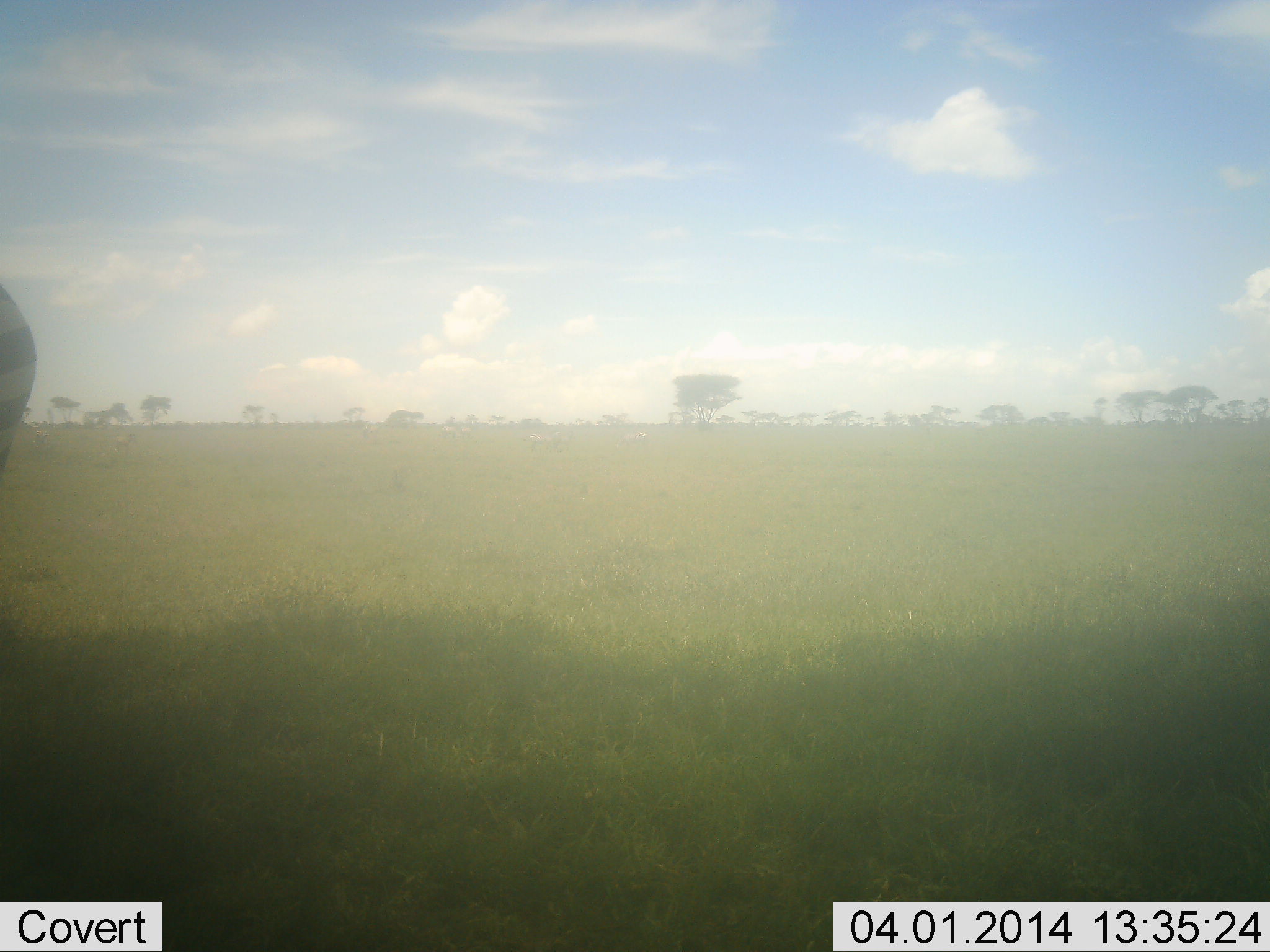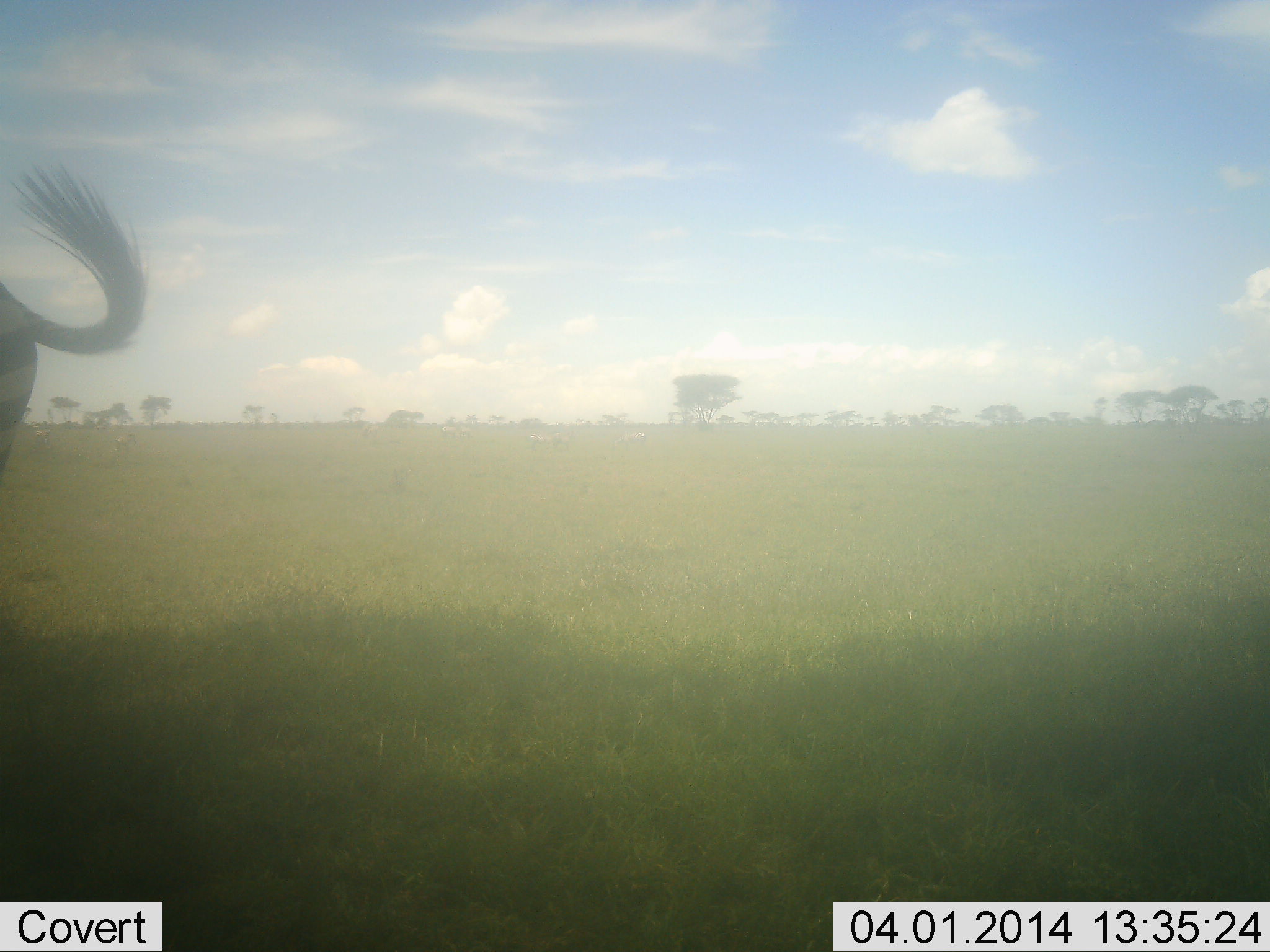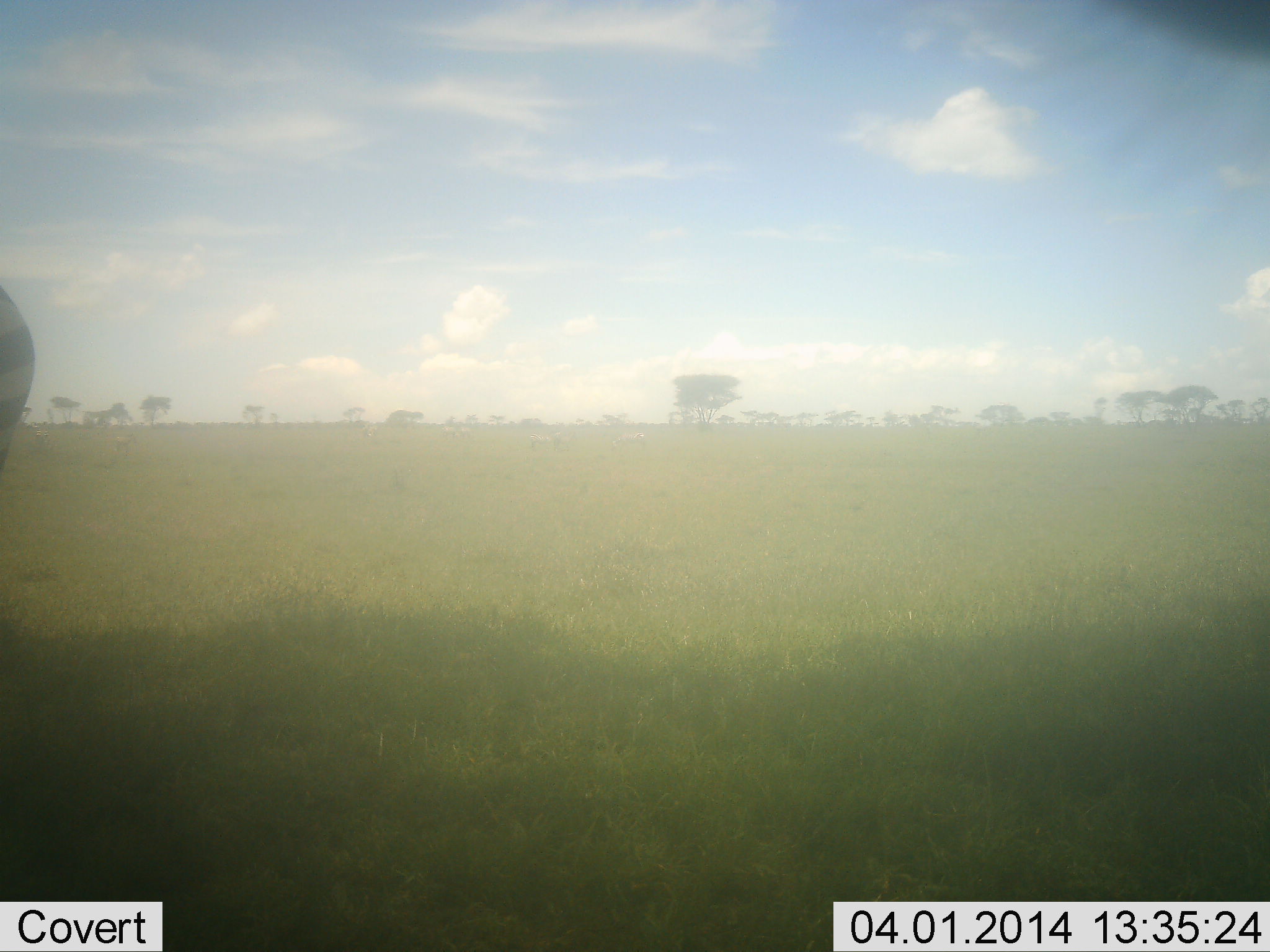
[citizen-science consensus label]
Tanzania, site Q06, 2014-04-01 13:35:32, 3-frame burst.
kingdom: Animalia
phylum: Chordata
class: Mammalia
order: Perissodactyla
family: Equidae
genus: Equus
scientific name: Equus quagga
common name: plains zebra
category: zebra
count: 1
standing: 100%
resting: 0%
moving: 0%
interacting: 0%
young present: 0%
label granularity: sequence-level